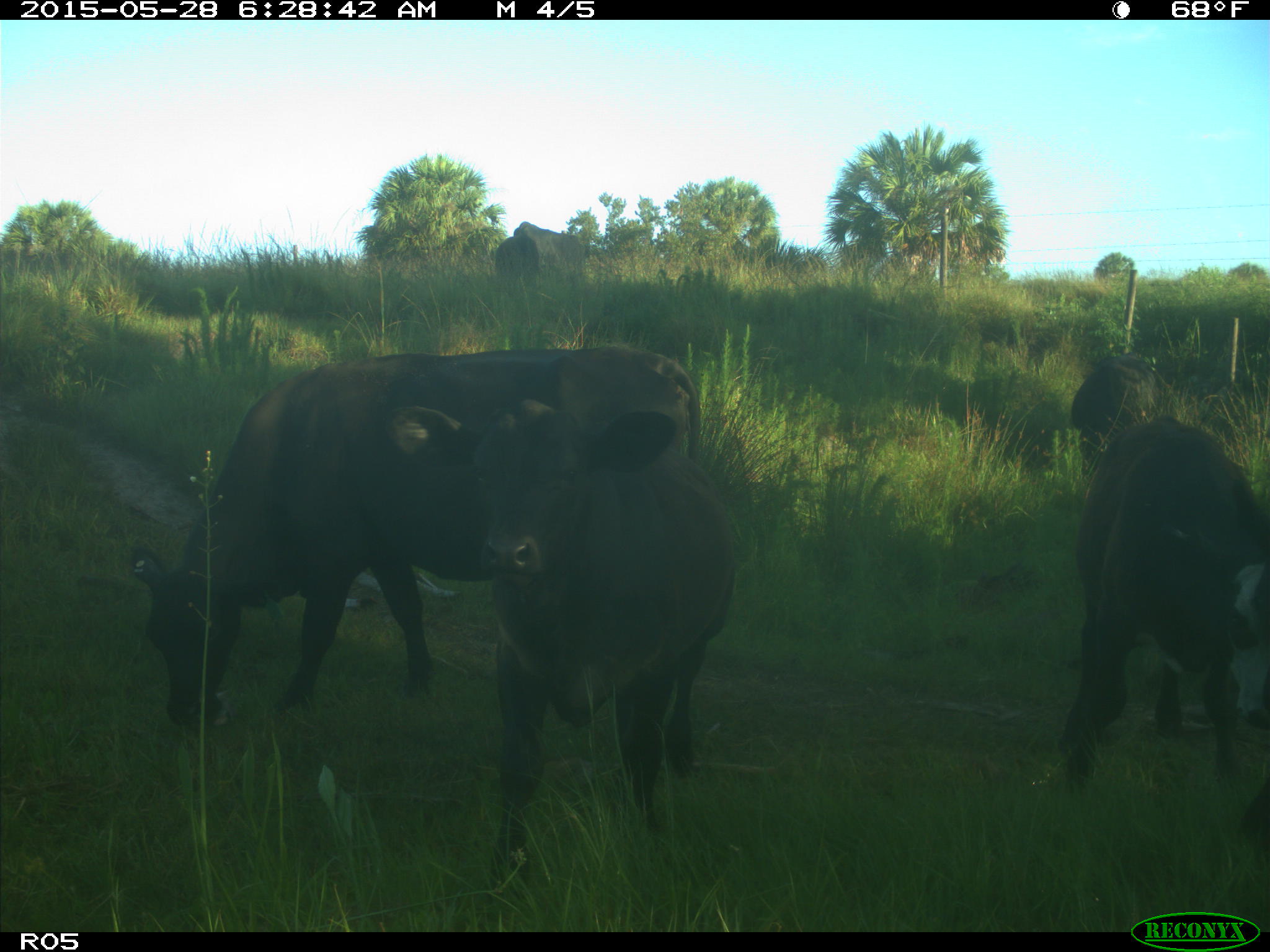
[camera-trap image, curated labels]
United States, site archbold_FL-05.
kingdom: Animalia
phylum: Chordata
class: Mammalia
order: Artiodactyla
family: Bovidae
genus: Bos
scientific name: Bos taurus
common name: domestic cow